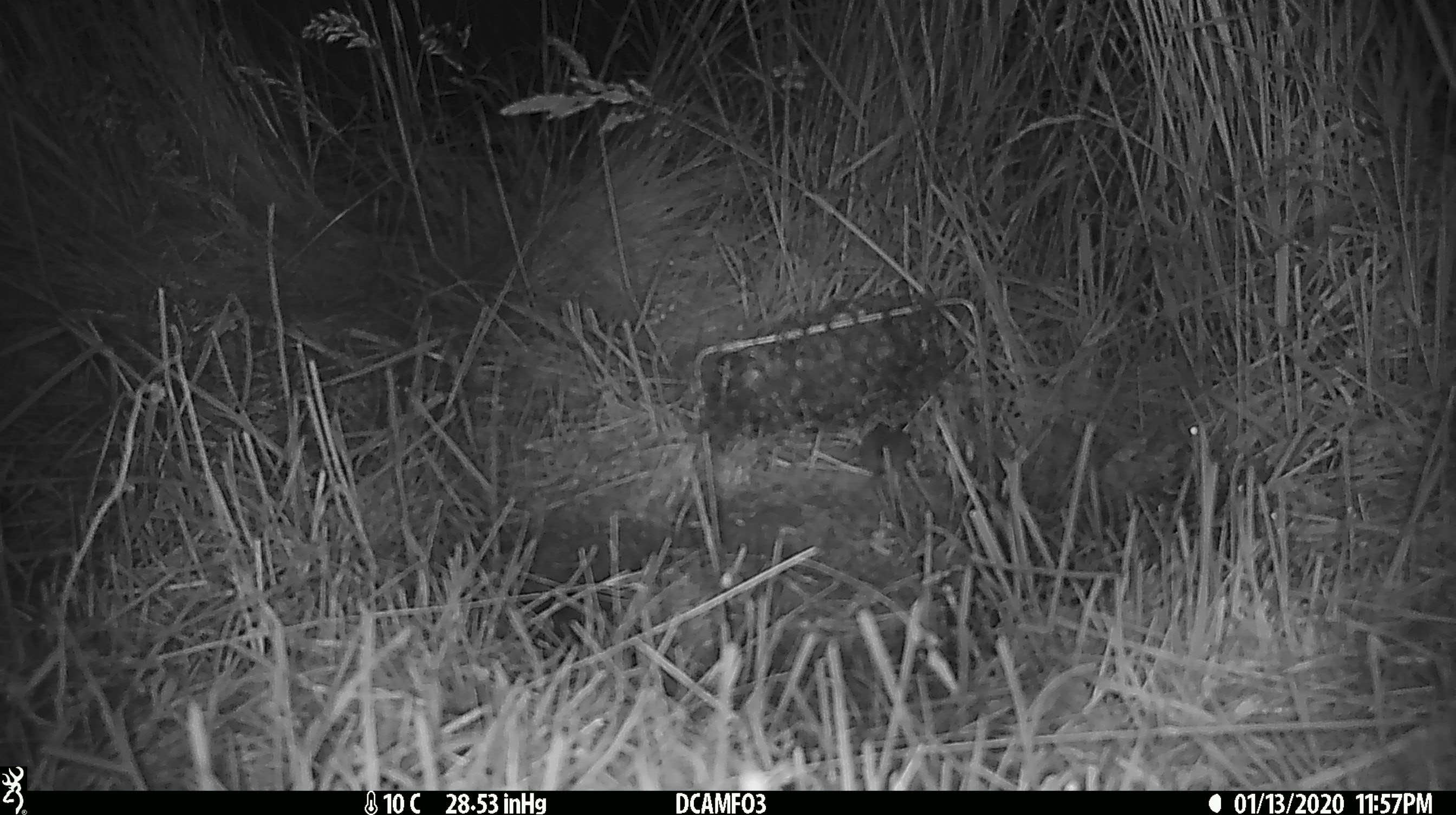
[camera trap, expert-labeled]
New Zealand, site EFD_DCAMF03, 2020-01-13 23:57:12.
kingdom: Animalia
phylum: Chordata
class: Mammalia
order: Rodentia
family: Muridae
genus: Mus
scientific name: Mus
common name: mouse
Mouse (Mus).